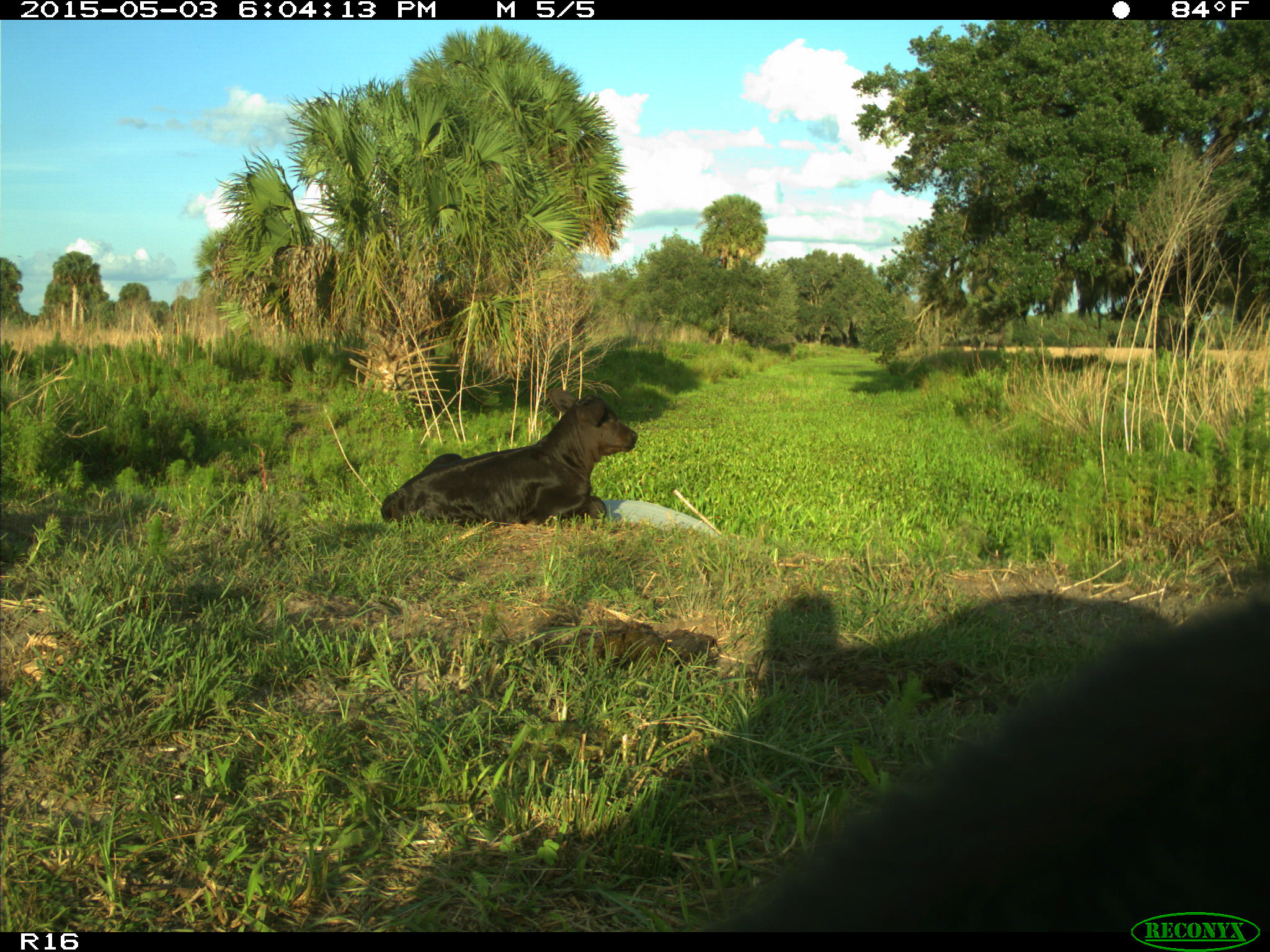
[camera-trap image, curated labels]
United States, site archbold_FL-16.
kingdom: Animalia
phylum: Chordata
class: Mammalia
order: Artiodactyla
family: Bovidae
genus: Bos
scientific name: Bos taurus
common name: domestic cow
Bos taurus (domestic cow).